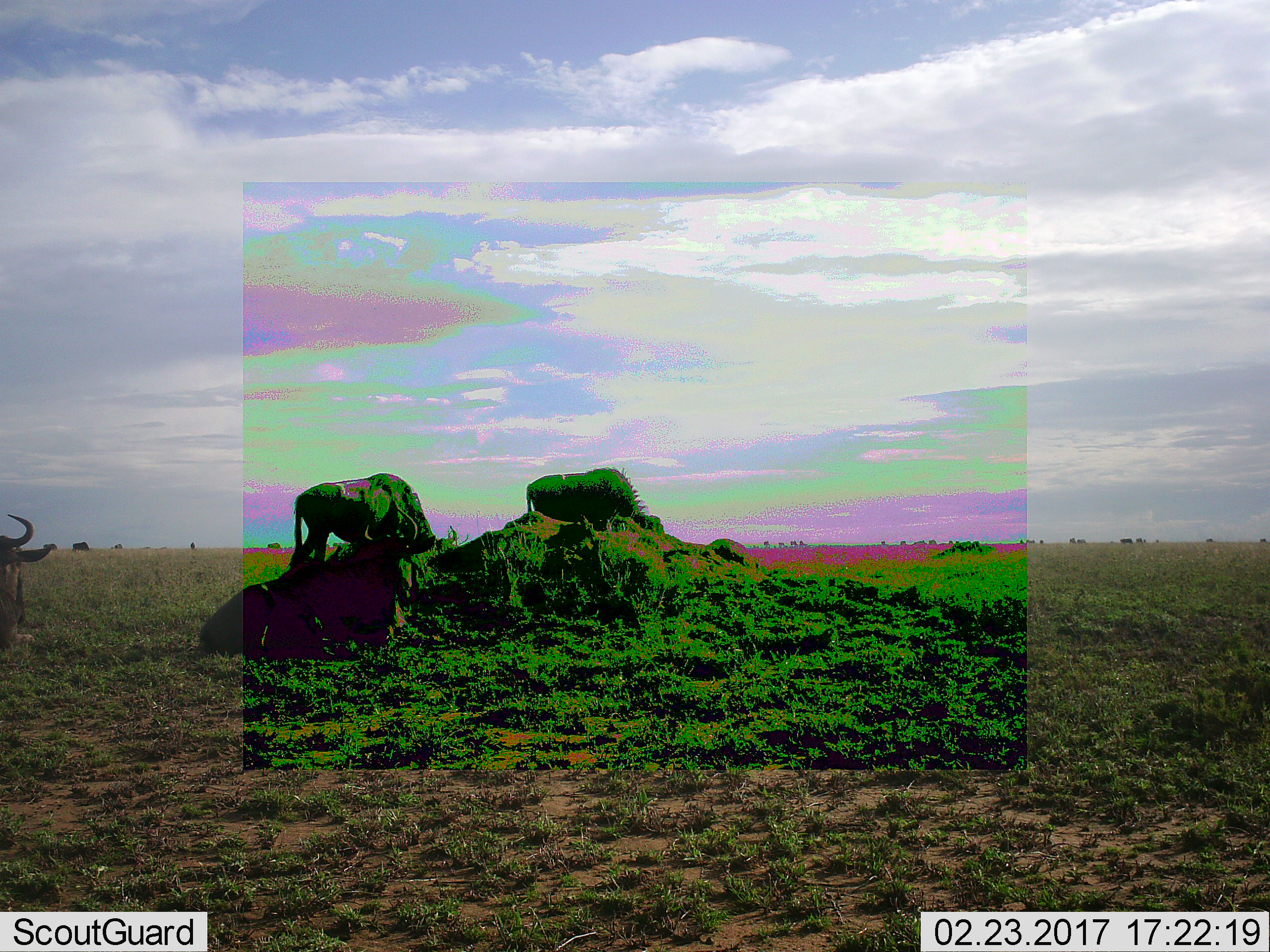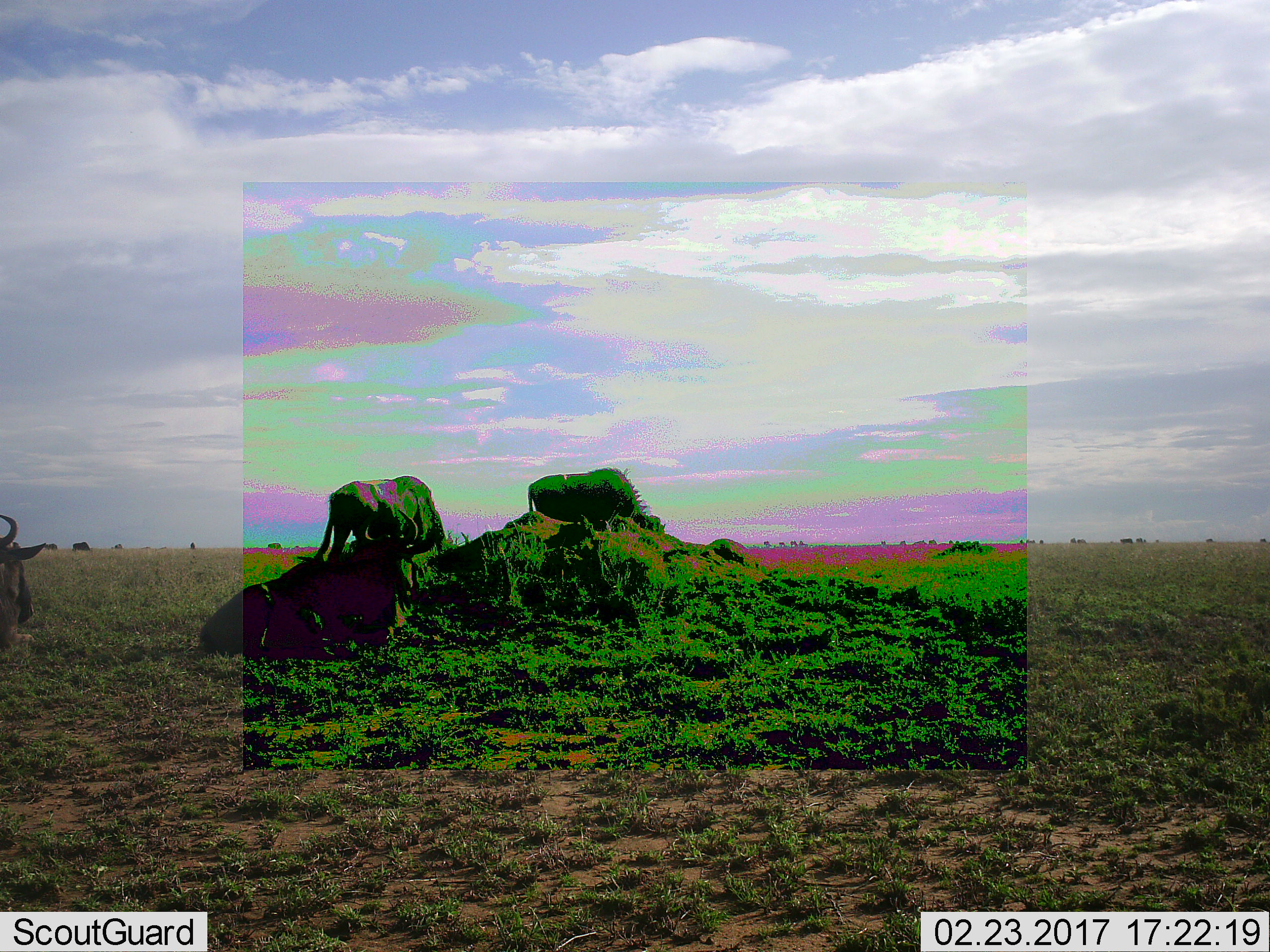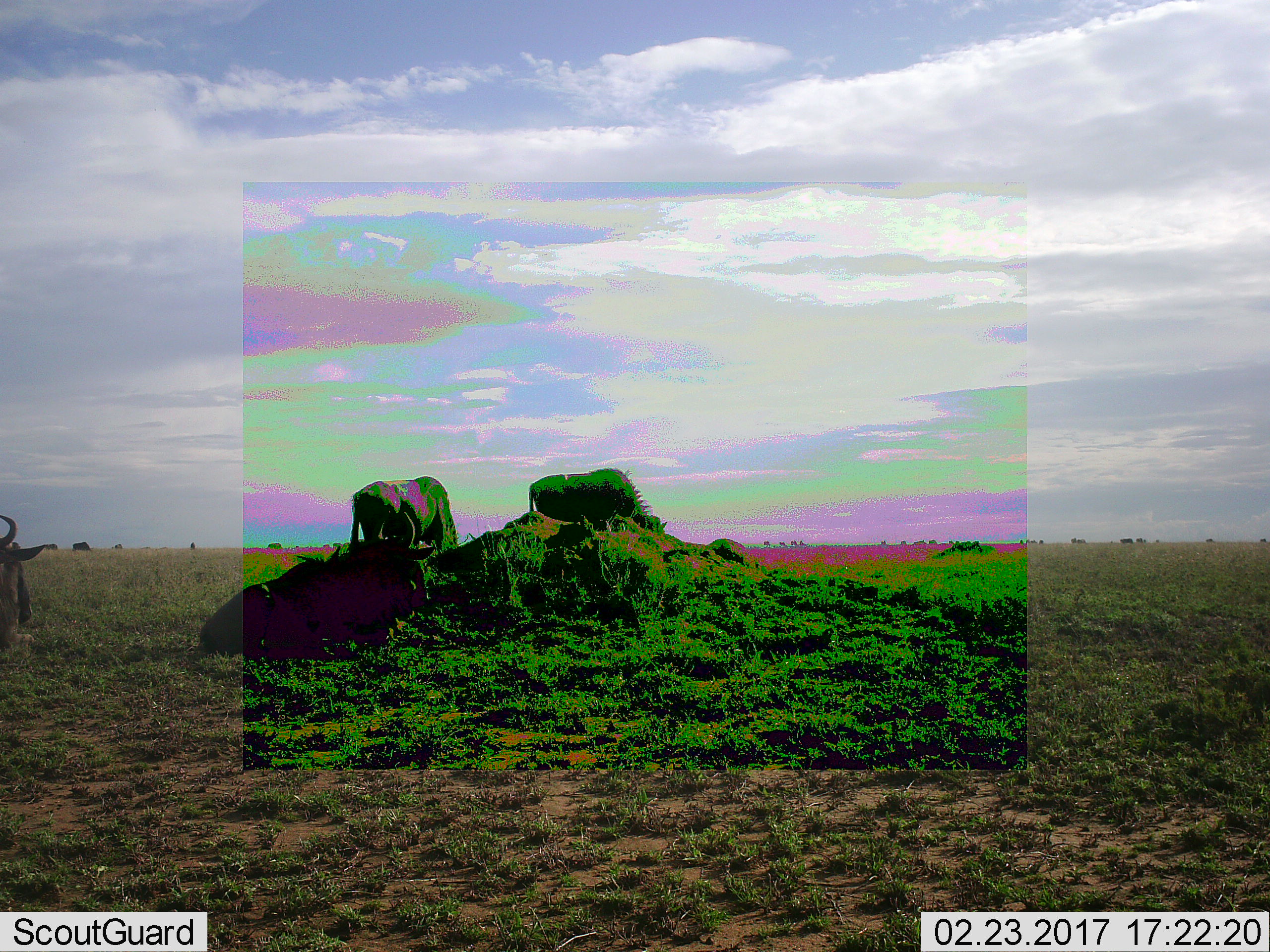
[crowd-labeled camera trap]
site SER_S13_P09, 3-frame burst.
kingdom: Animalia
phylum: Chordata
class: Mammalia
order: Artiodactyla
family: Bovidae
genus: Connochaetes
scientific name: Connochaetes taurinus taurinus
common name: blue wildebeest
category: wildebeestblue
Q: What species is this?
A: Wildebeestblue (blue wildebeest) (Connochaetes taurinus taurinus).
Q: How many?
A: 3.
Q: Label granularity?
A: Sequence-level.